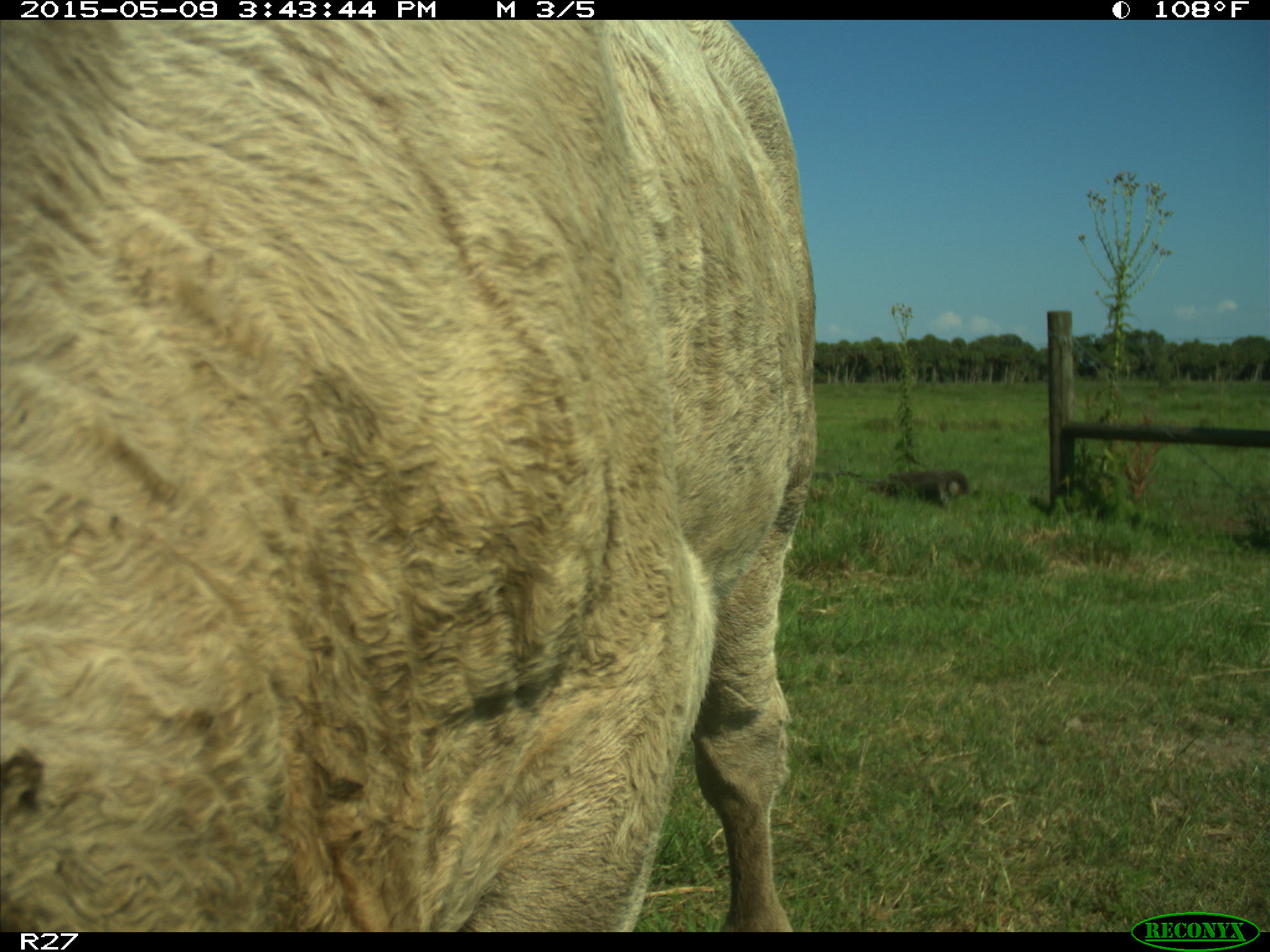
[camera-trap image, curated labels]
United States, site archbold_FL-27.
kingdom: Animalia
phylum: Chordata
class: Mammalia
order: Artiodactyla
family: Bovidae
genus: Bos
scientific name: Bos taurus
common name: domestic cow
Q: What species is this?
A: Bos taurus (domestic cow).